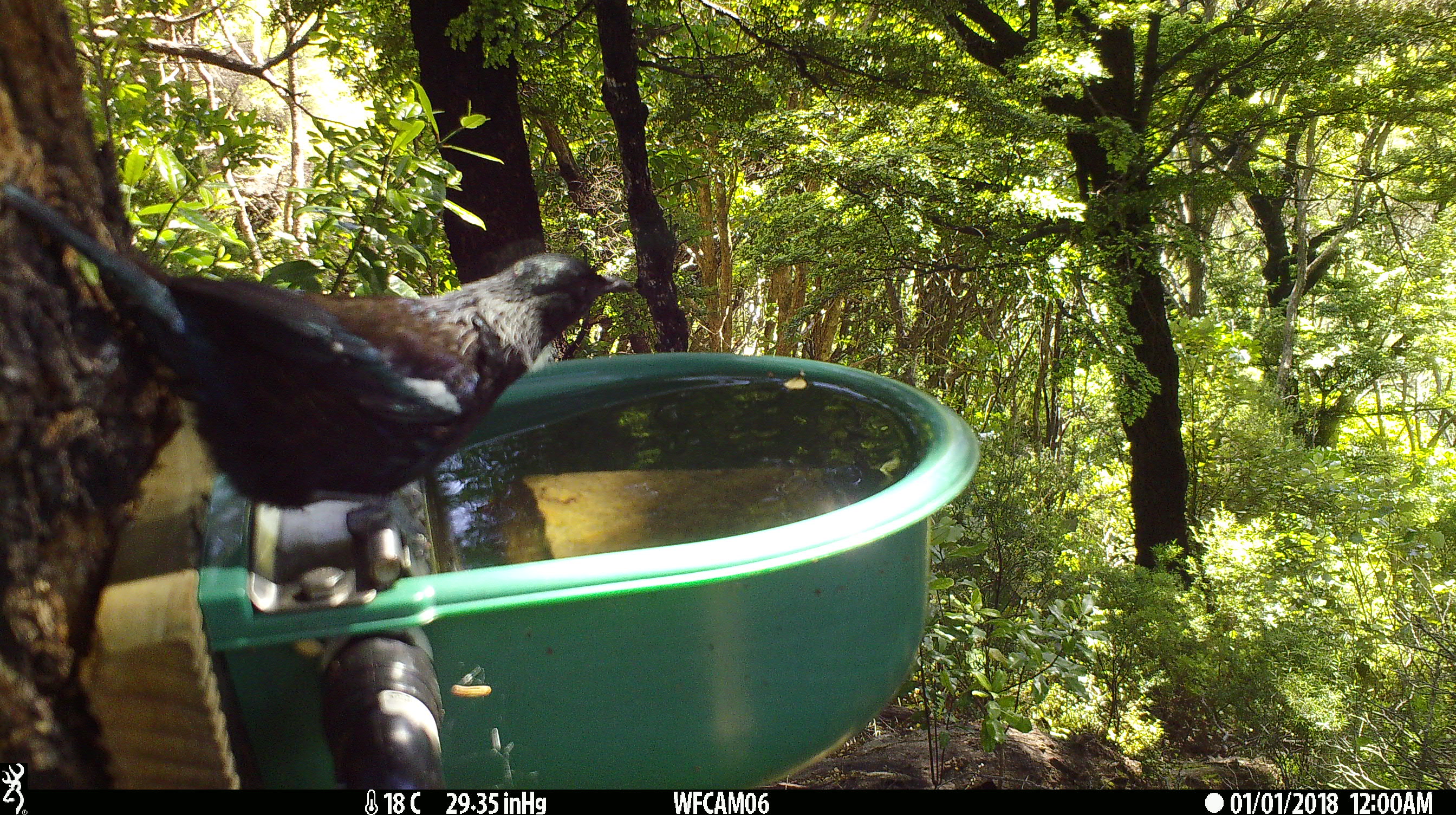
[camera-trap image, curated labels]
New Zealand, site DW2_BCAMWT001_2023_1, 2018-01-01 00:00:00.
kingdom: Animalia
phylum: Chordata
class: Aves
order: Passeriformes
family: Meliphagidae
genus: Prosthemadera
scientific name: Prosthemadera novaeseelandiae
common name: tui